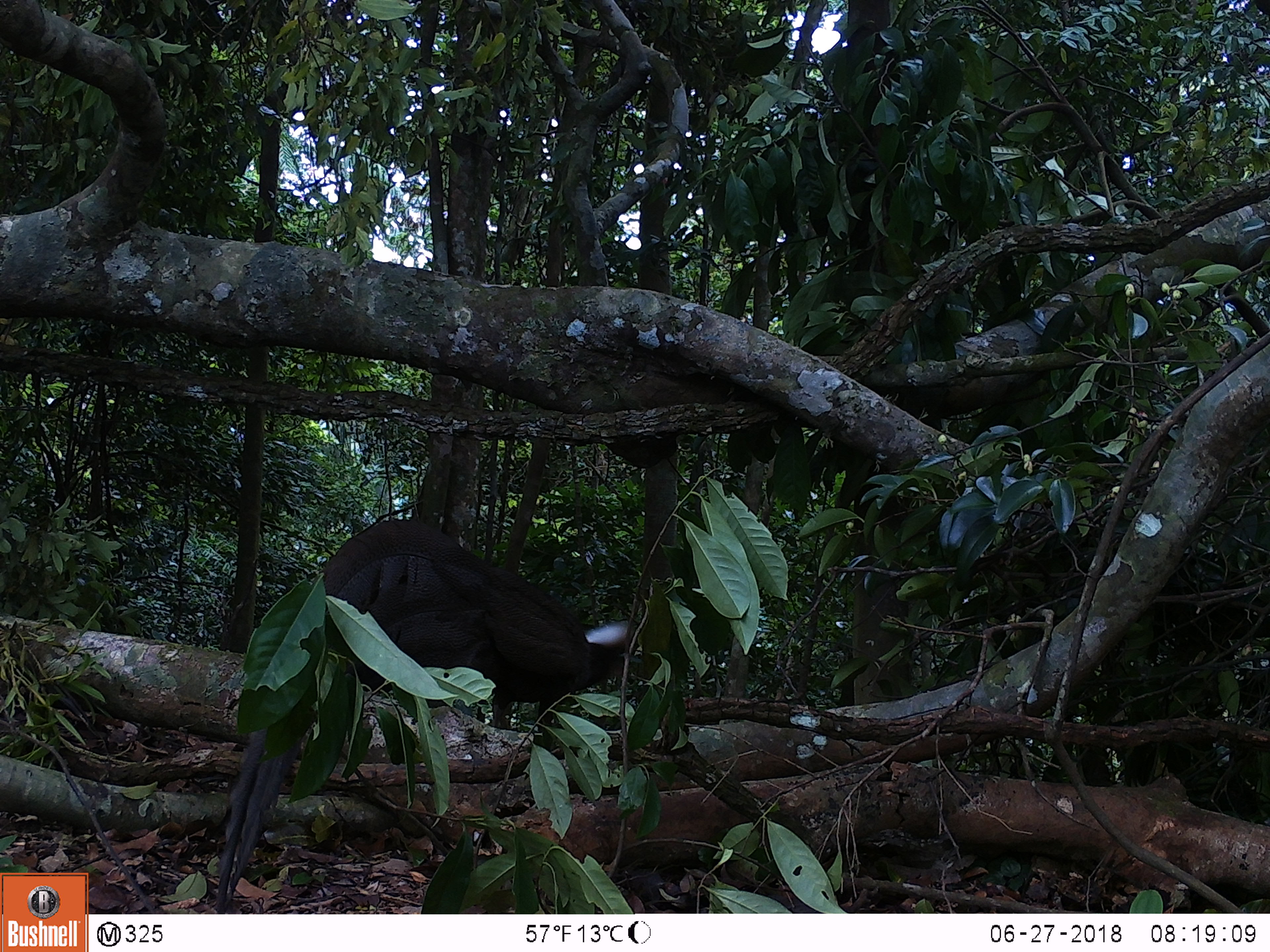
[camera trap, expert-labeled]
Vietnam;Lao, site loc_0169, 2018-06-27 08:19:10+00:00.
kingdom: Animalia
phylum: Chordata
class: Aves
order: Galliformes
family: Phasianidae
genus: Rheinardia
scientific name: Rheinardia ocellata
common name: crested argus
Crested argus (Rheinardia ocellata). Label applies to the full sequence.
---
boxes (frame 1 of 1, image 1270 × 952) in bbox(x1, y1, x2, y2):
crested argus: bbox(215, 517, 635, 910)